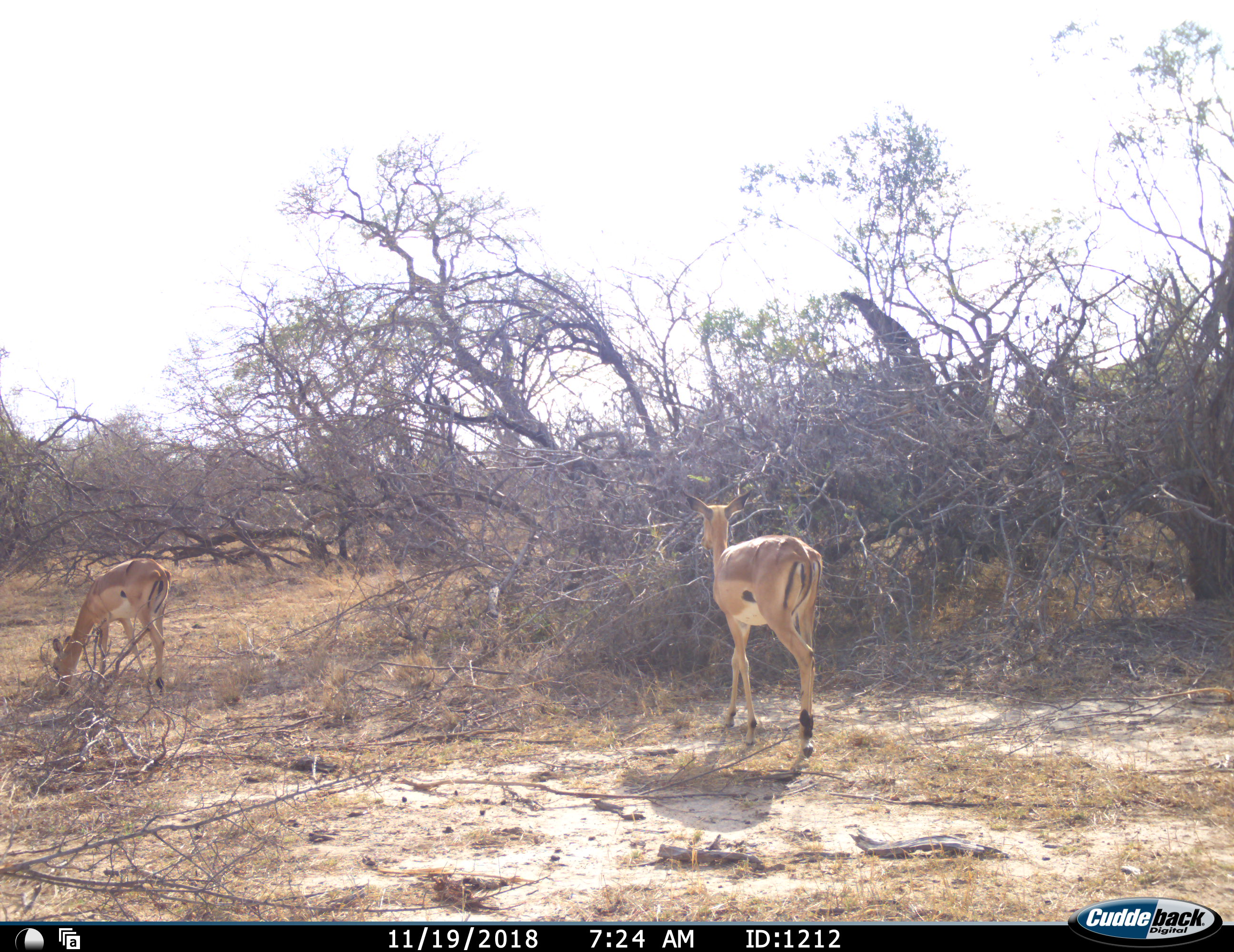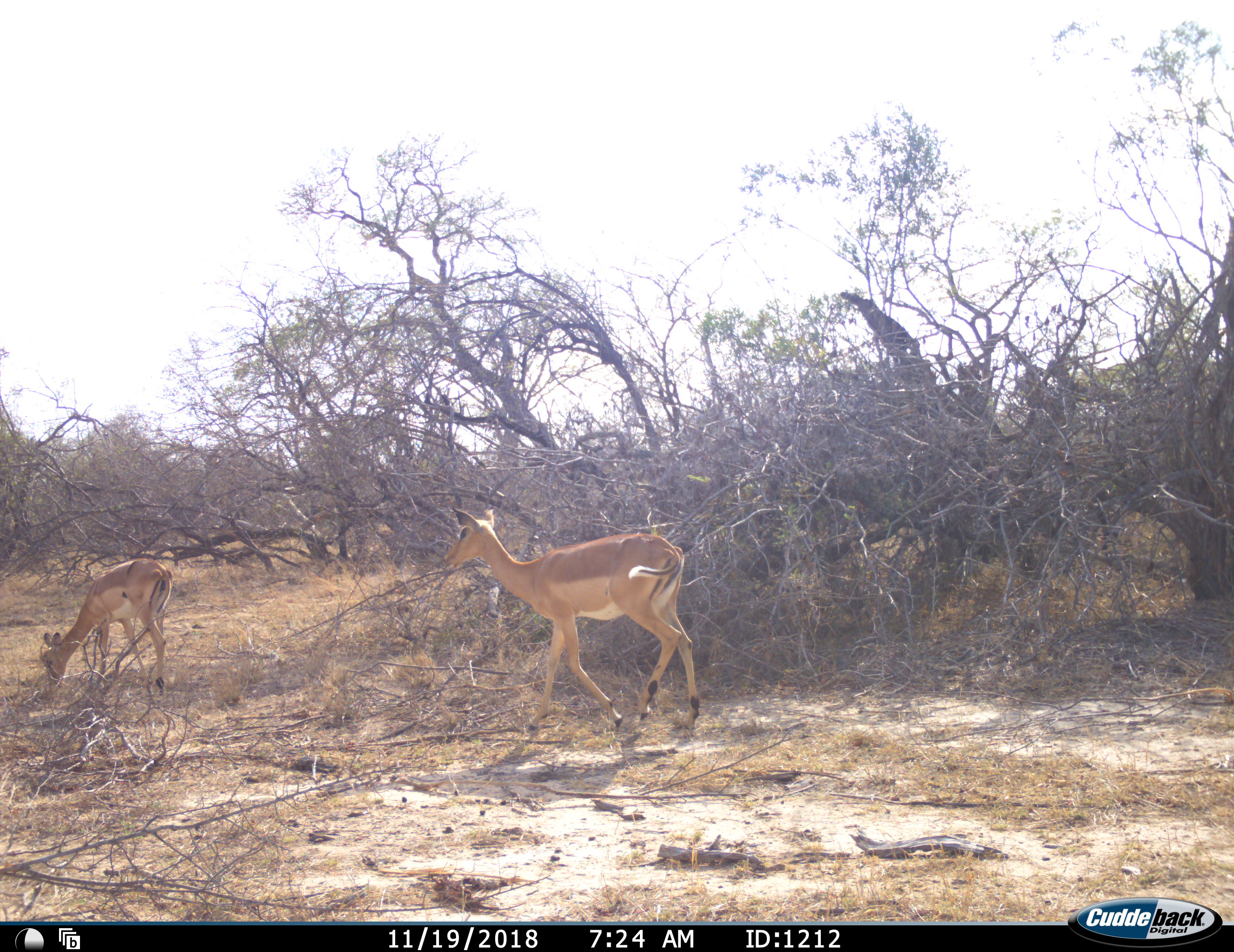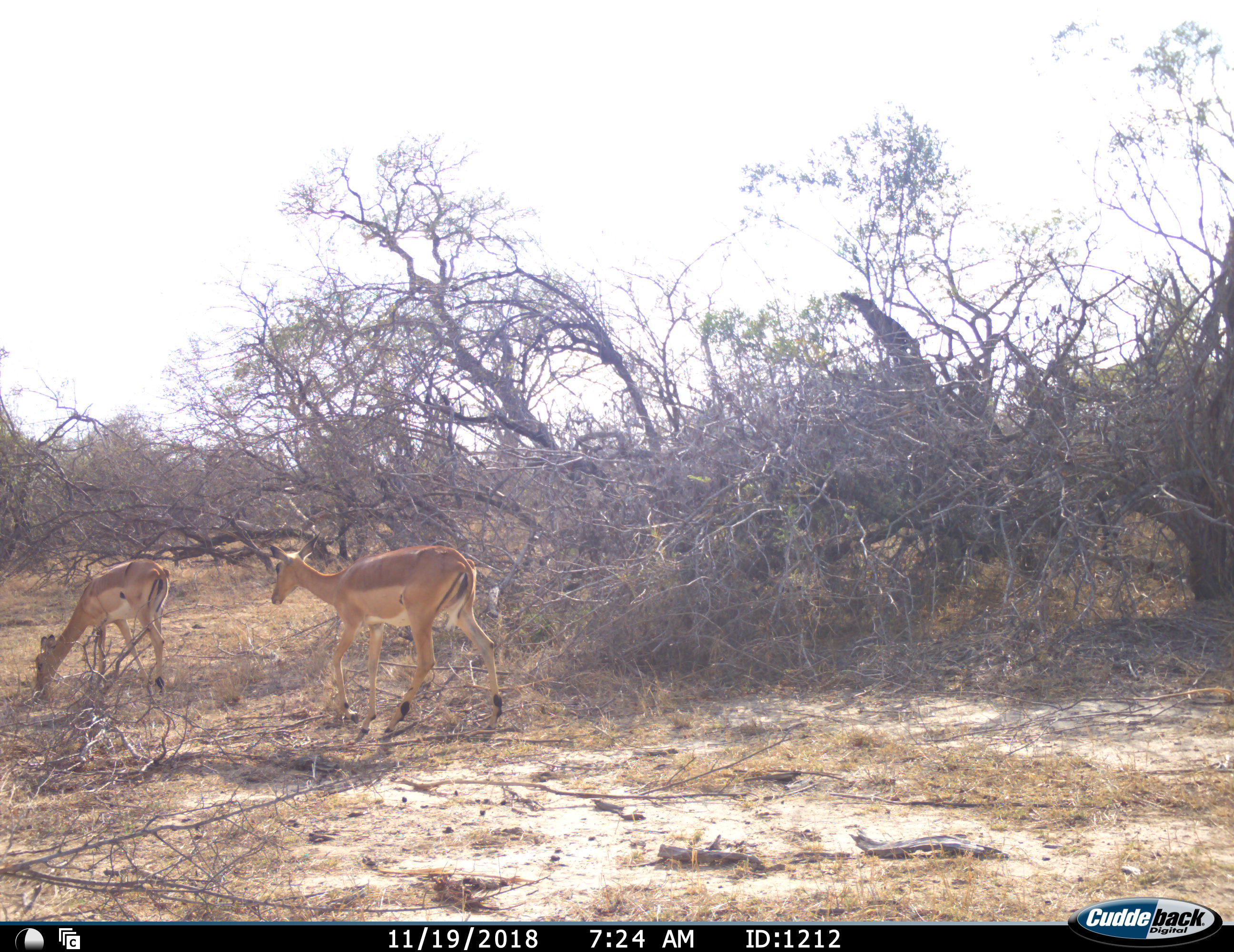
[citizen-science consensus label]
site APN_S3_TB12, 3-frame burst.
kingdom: Animalia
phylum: Chordata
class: Mammalia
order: Artiodactyla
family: Bovidae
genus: Aepyceros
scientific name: Aepyceros melampus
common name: impala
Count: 2.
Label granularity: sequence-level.